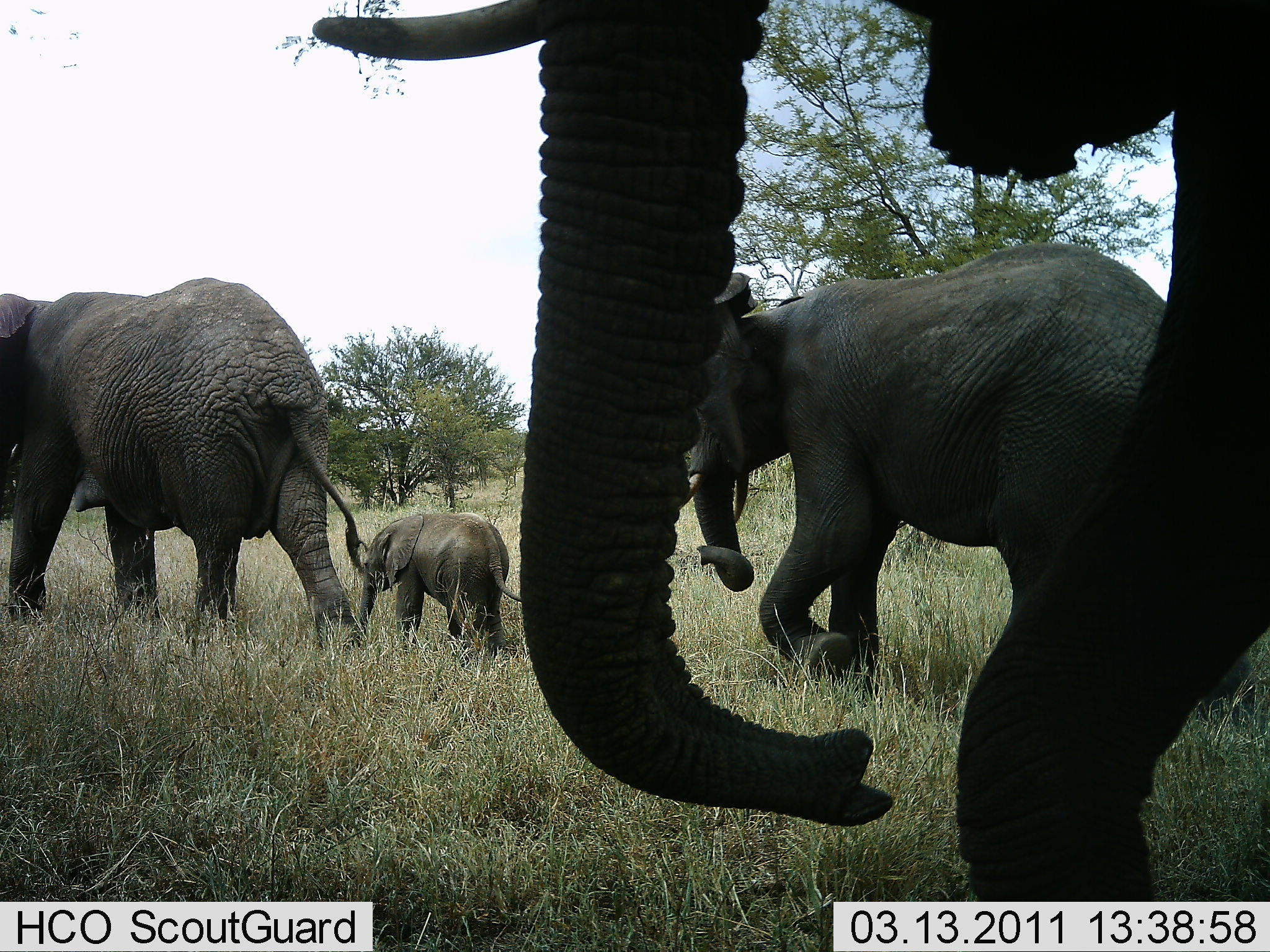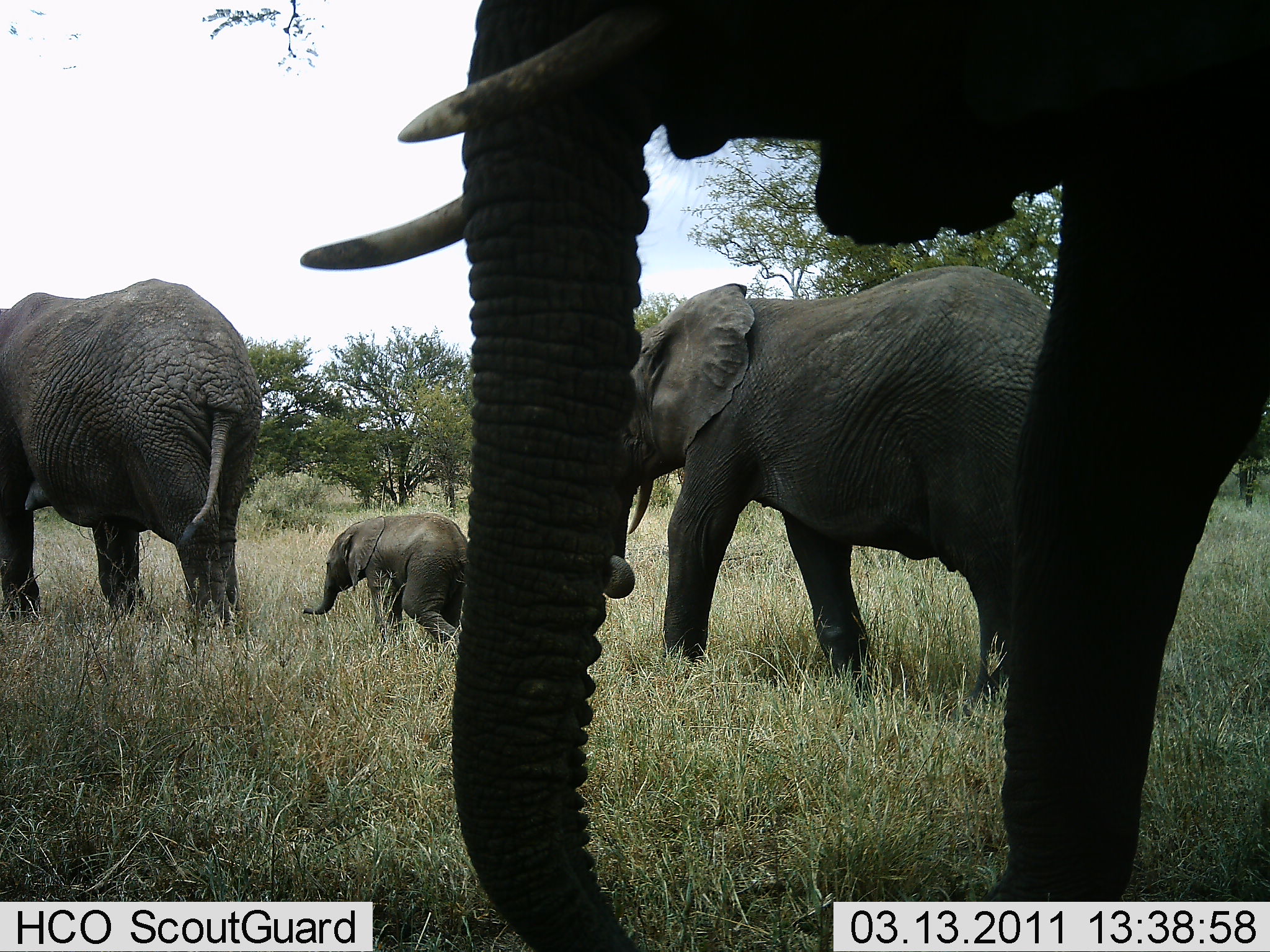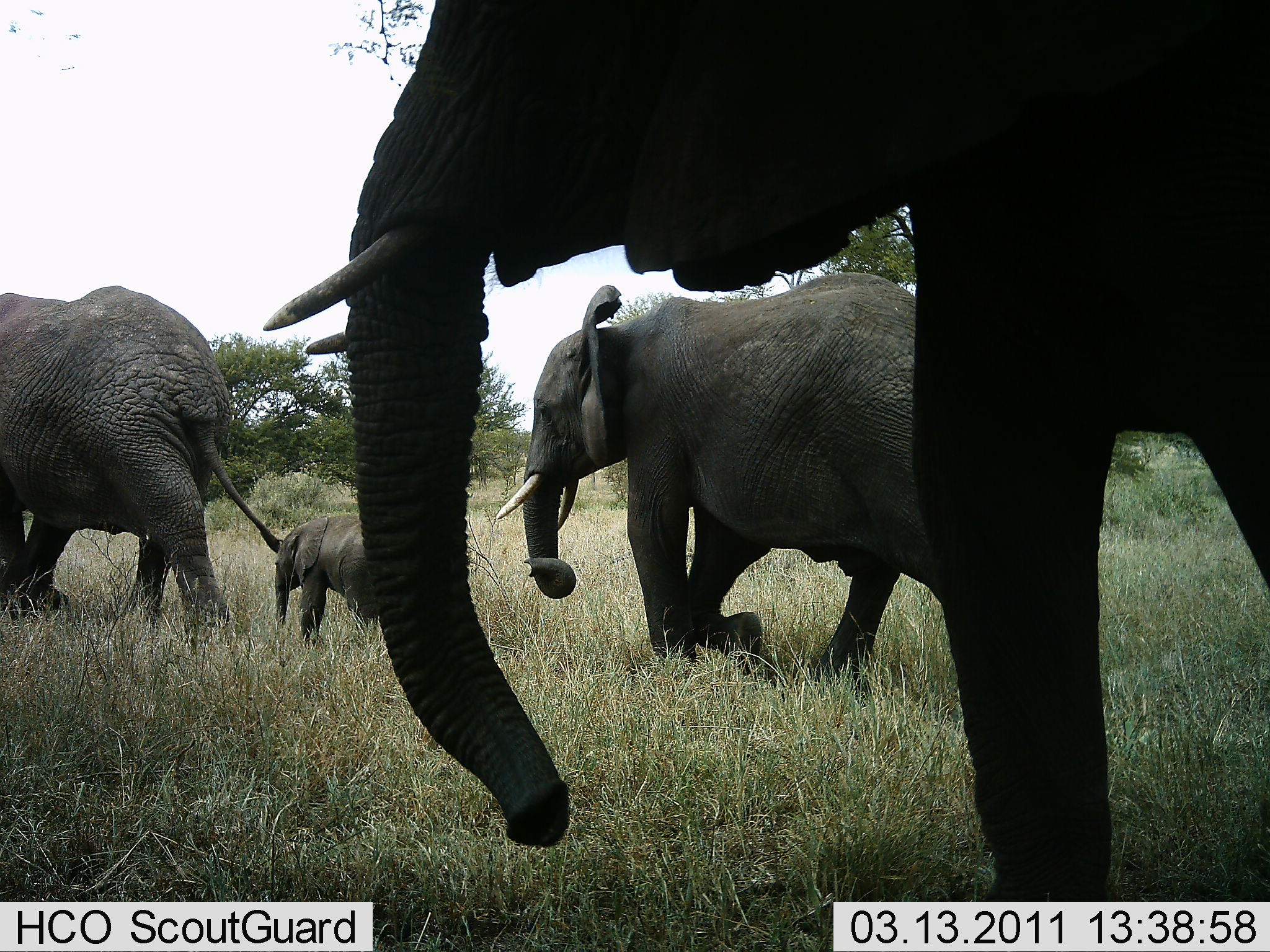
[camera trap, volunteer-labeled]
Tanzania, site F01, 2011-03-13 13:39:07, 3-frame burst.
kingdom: Animalia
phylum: Chordata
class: Mammalia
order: Proboscidea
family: Elephantidae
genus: Loxodonta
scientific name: Loxodonta africana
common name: african bush elephant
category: elephant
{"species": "elephant (african bush elephant) (Loxodonta africana)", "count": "4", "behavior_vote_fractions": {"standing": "0%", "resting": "0%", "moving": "100%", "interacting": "0%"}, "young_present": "100%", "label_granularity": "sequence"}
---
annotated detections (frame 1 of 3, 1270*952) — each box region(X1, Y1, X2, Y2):
animal: region(314, 0, 1270, 903); region(682, 240, 1170, 696); region(0, 278, 364, 654); region(350, 515, 524, 651)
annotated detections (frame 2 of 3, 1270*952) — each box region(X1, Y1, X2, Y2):
animal: region(295, 0, 1270, 950); region(591, 264, 1051, 701); region(0, 276, 265, 644); region(301, 512, 469, 648)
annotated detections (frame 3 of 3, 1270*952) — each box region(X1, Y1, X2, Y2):
animal: region(257, 1, 1269, 952); region(492, 269, 961, 691); region(0, 284, 284, 642); region(272, 512, 377, 649)